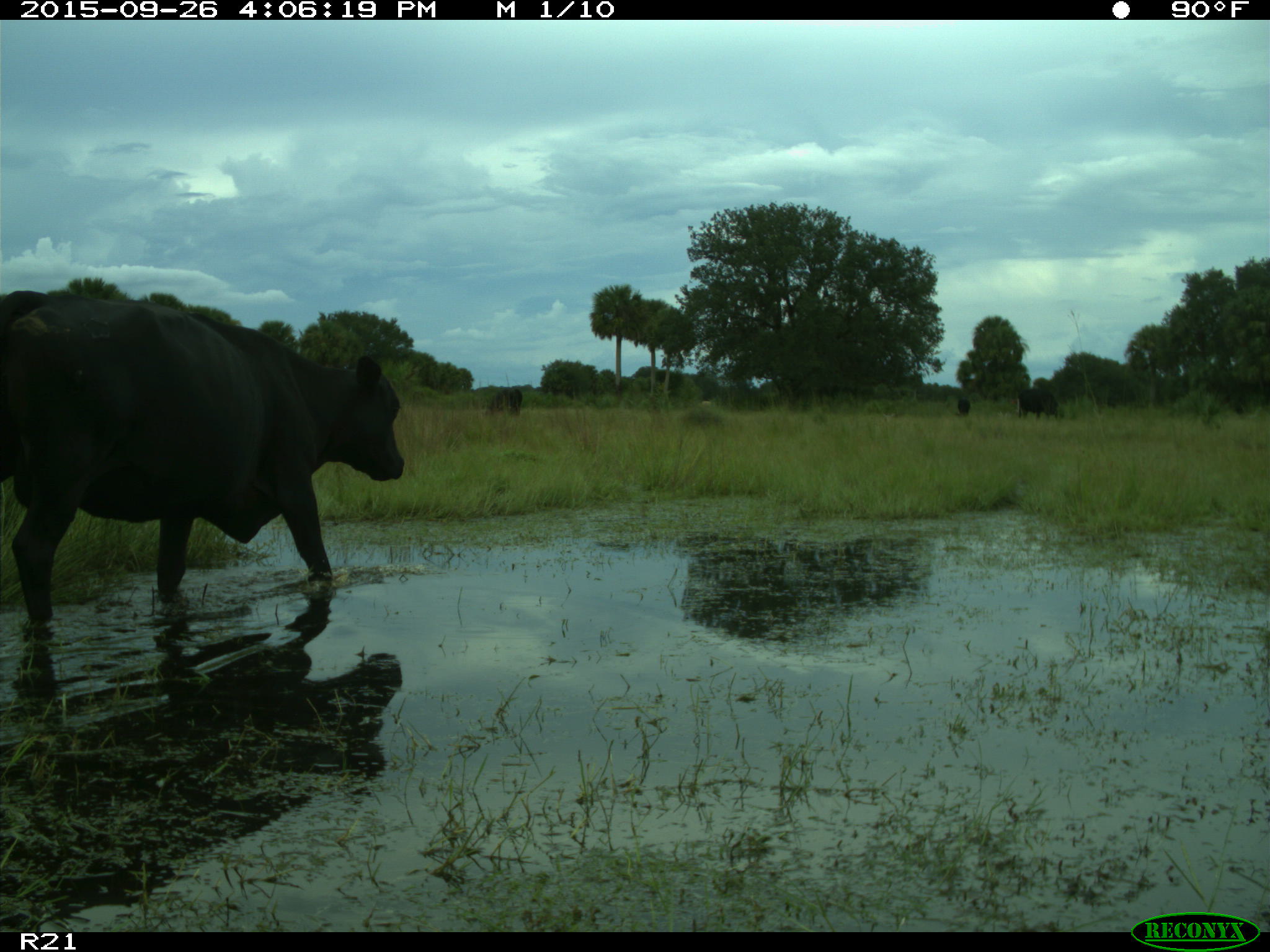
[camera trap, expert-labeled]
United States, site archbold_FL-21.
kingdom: Animalia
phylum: Chordata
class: Mammalia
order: Artiodactyla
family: Bovidae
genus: Bos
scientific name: Bos taurus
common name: domestic cow